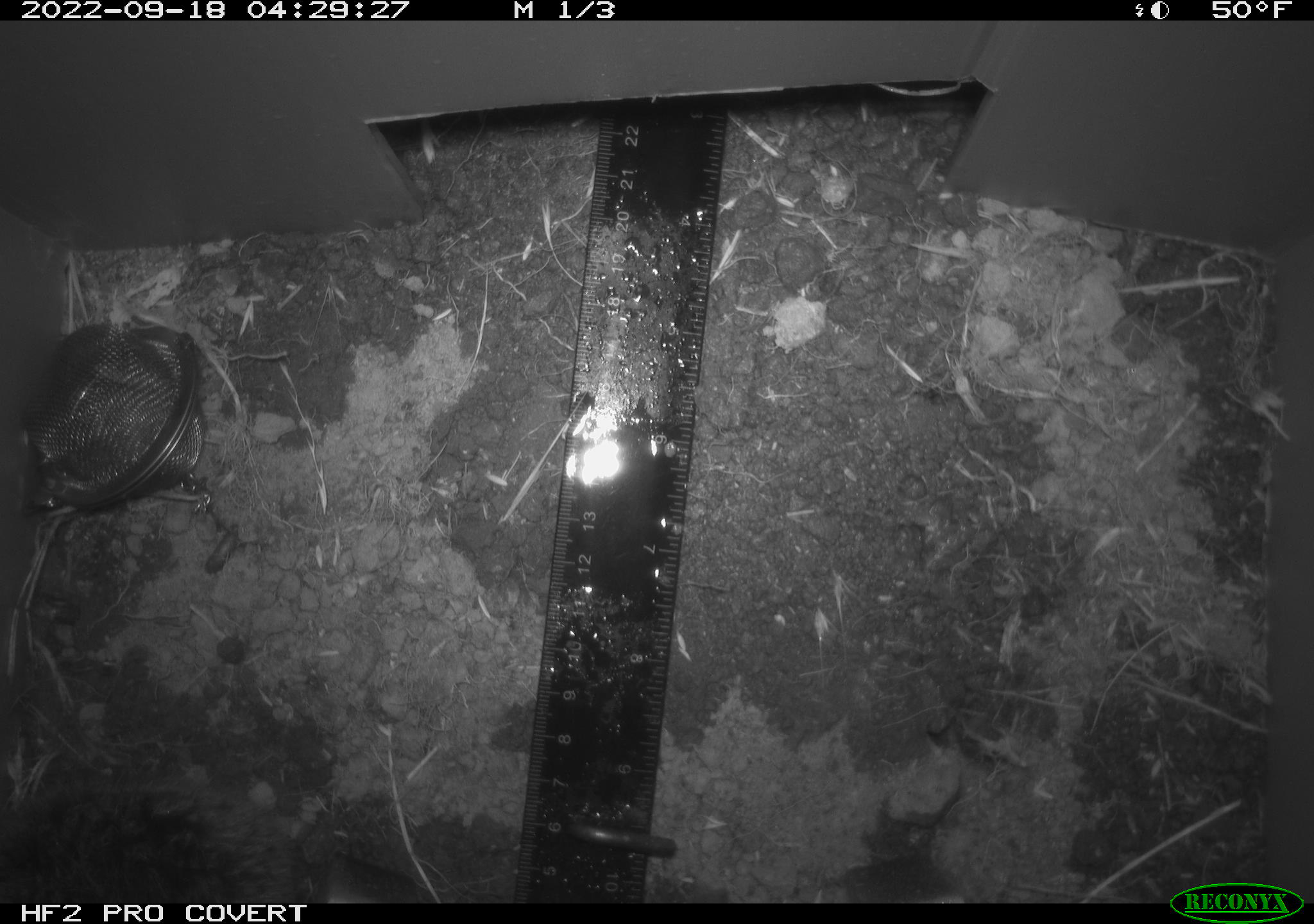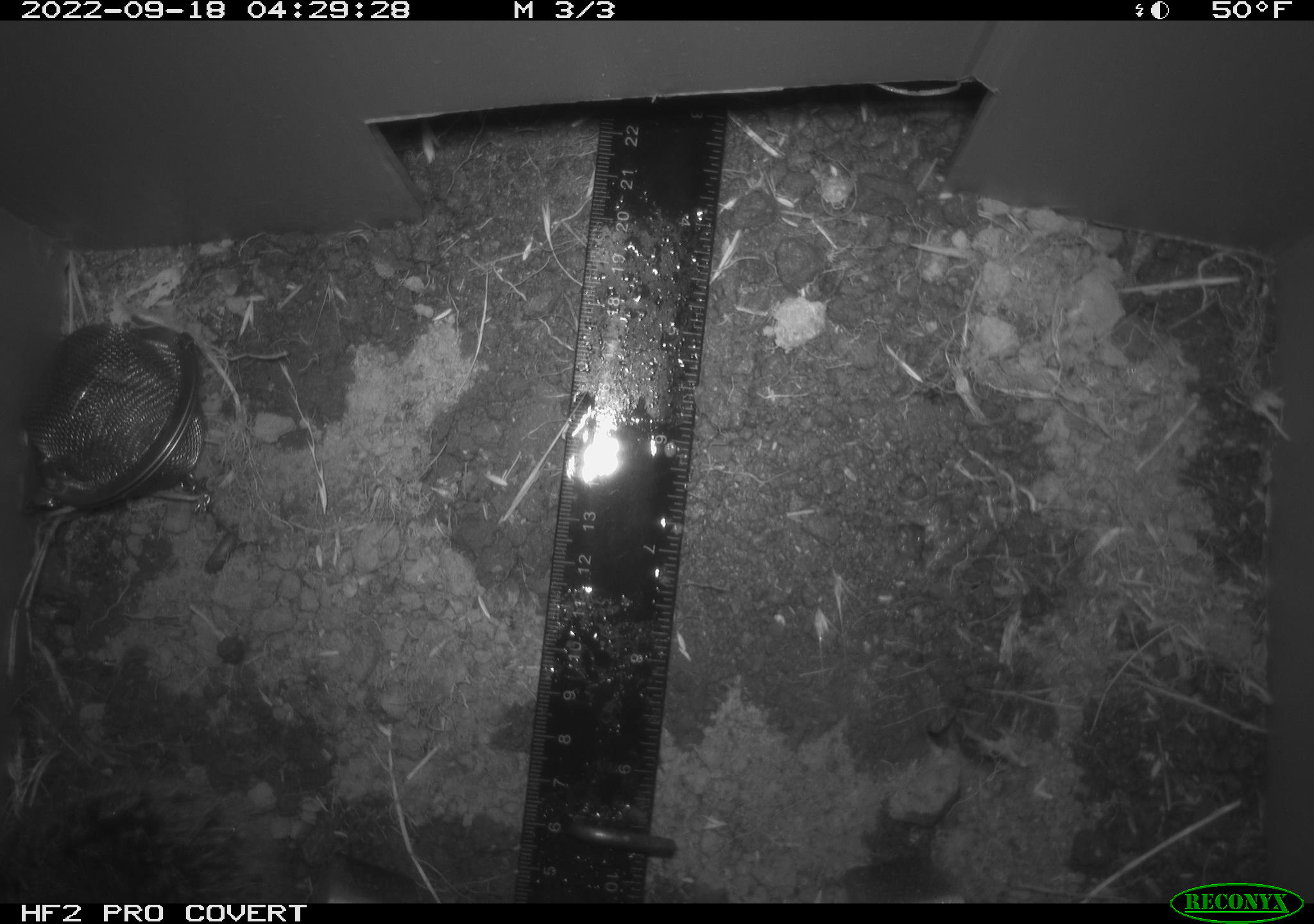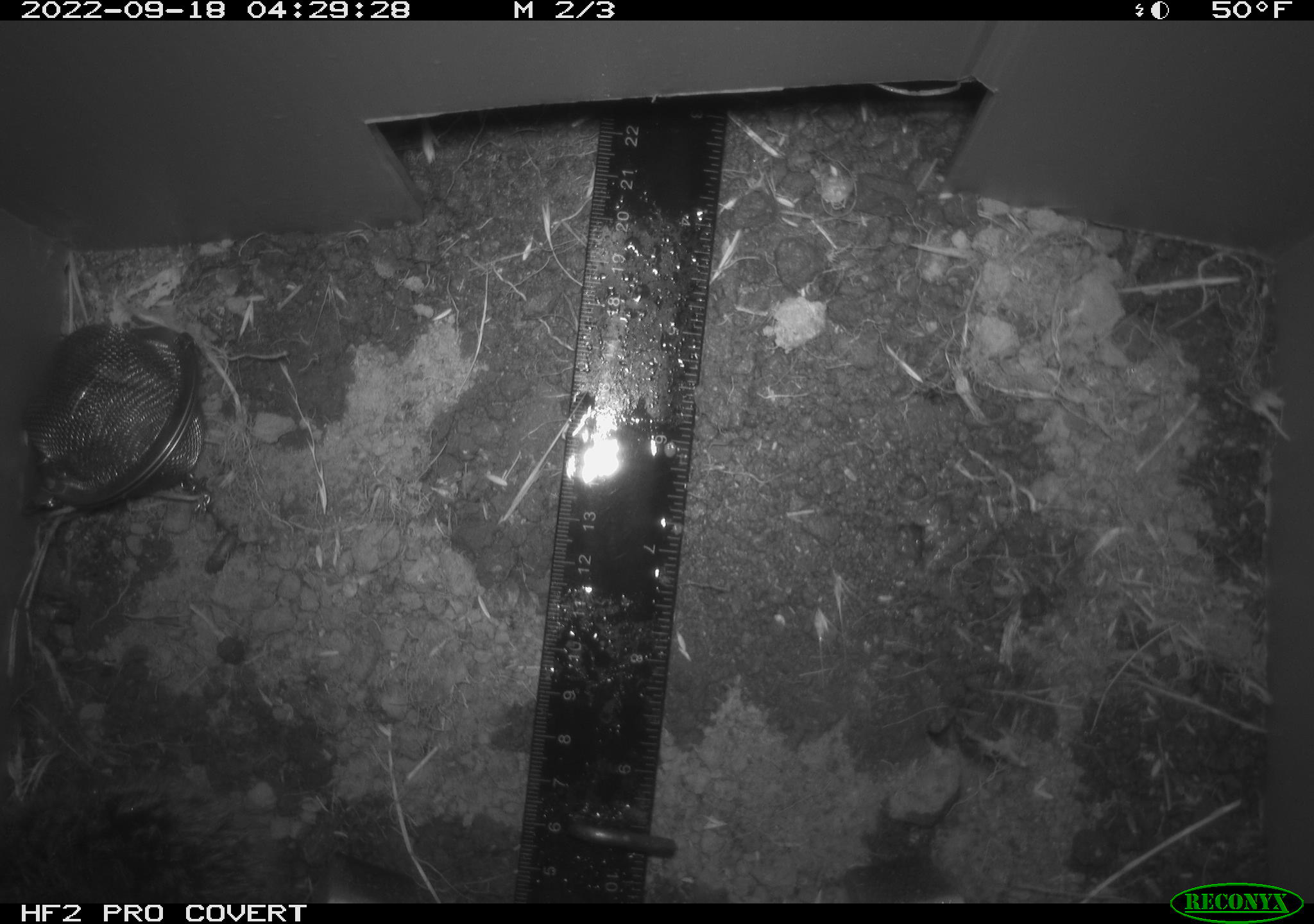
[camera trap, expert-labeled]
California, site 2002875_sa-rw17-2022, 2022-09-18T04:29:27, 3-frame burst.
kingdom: Animalia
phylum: Chordata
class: Mammalia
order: Rodentia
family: Cricetidae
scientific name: Arvicolinae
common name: voles, lemmings, and muskrats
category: arvicolinae subfamily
Arvicolinae subfamily (voles, lemmings, and muskrats) (Arvicolinae).